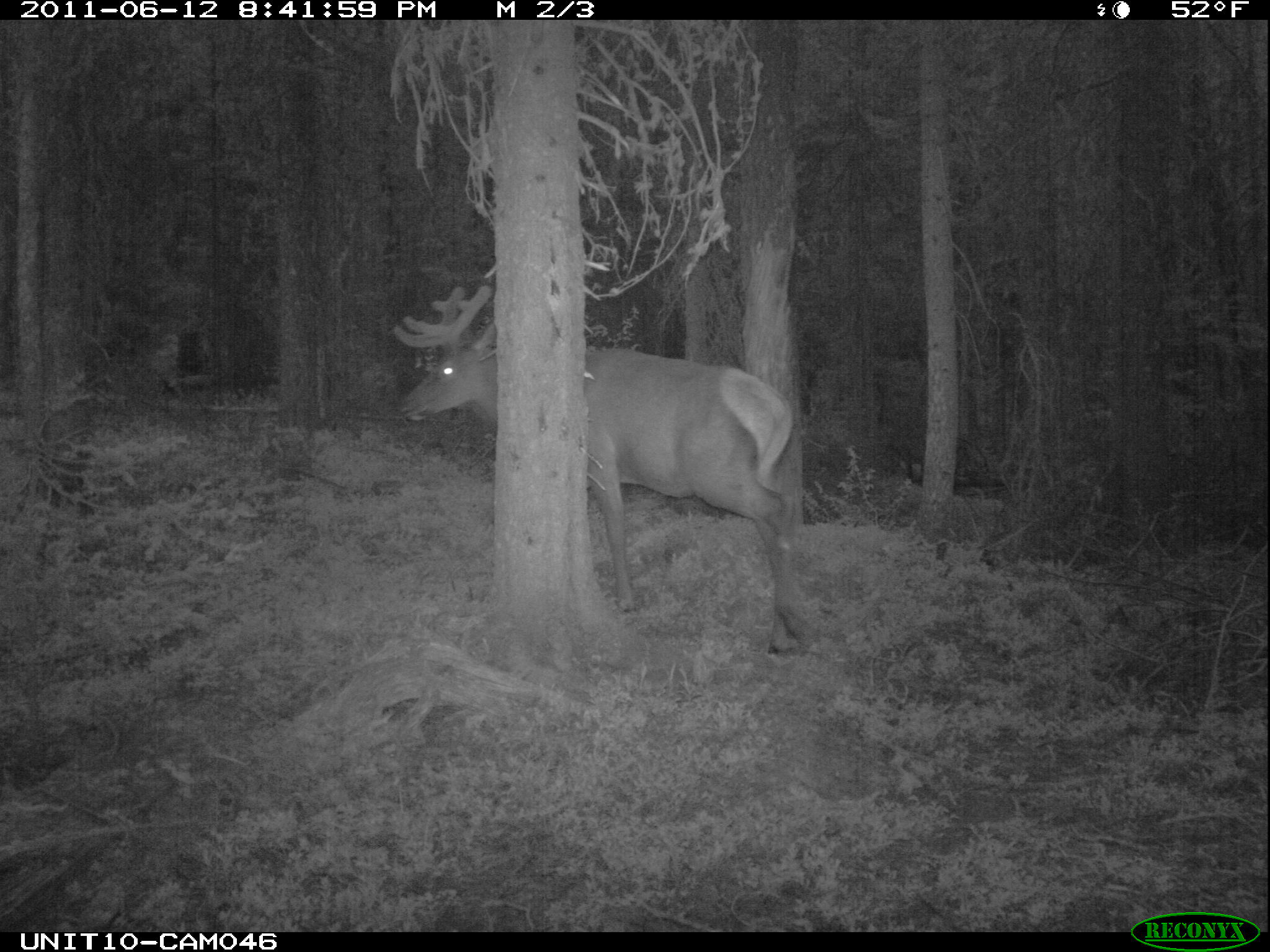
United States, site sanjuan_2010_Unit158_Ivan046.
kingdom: Animalia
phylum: Chordata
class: Mammalia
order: Artiodactyla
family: Cervidae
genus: Cervus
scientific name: Cervus elaphus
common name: red deer